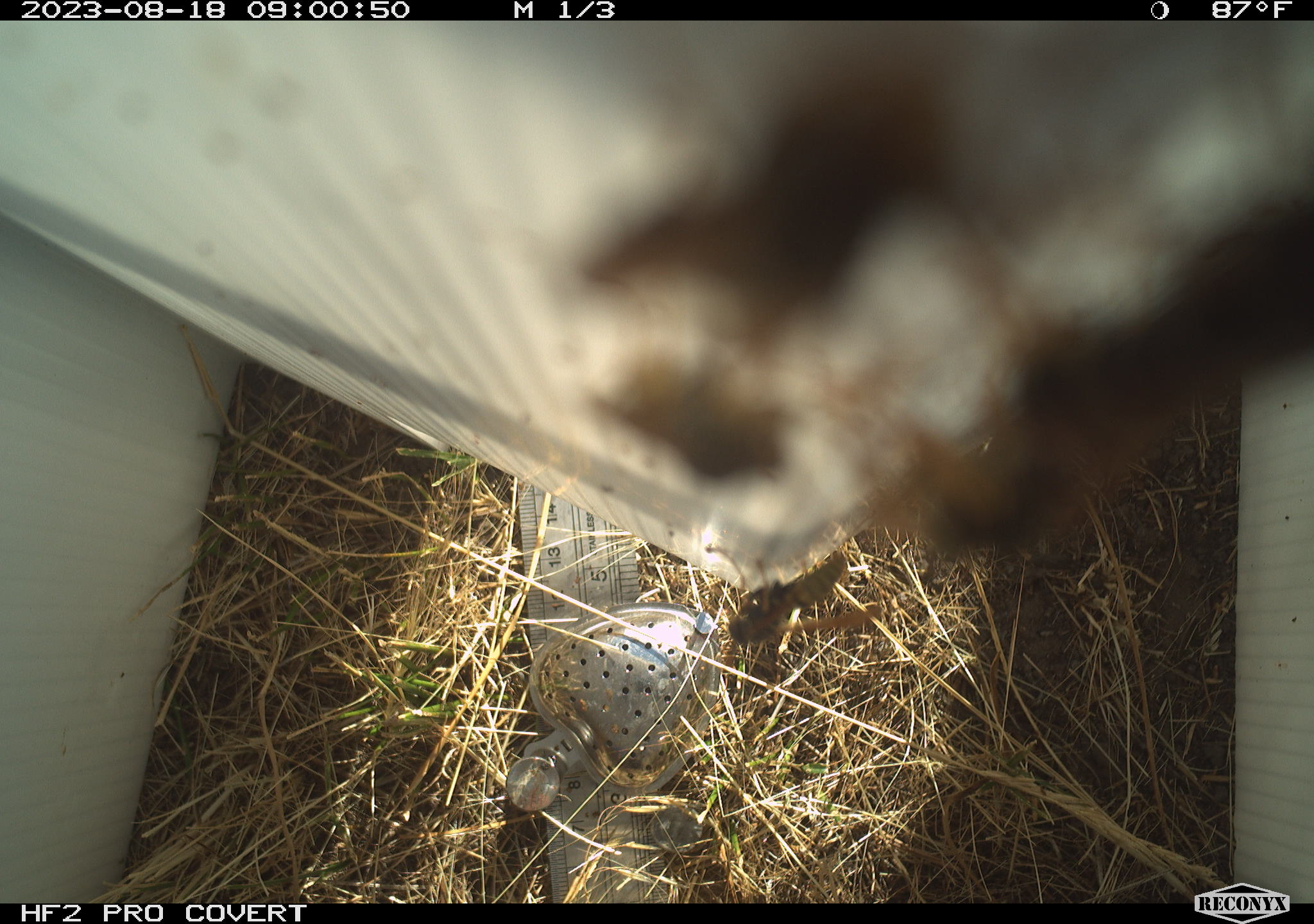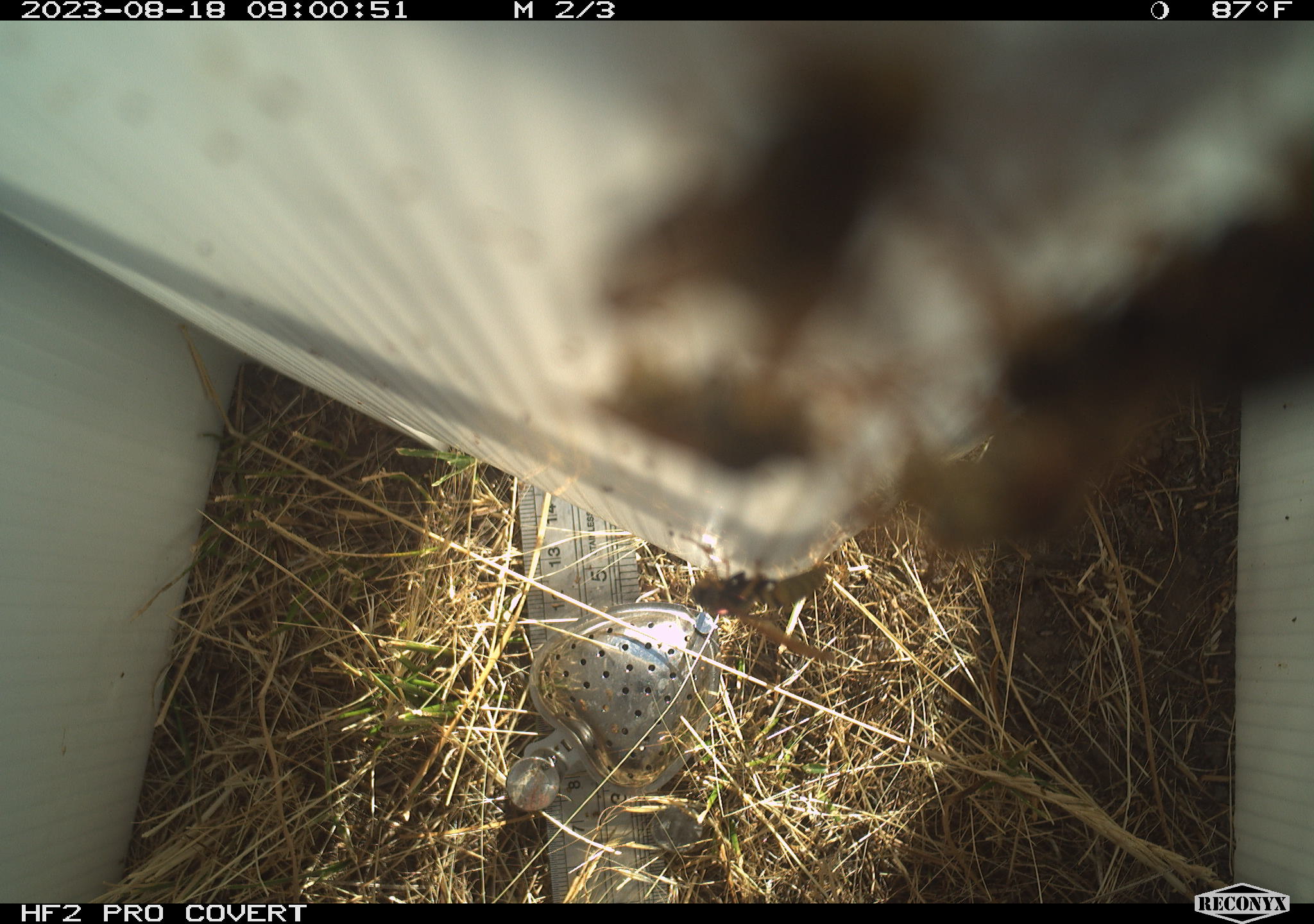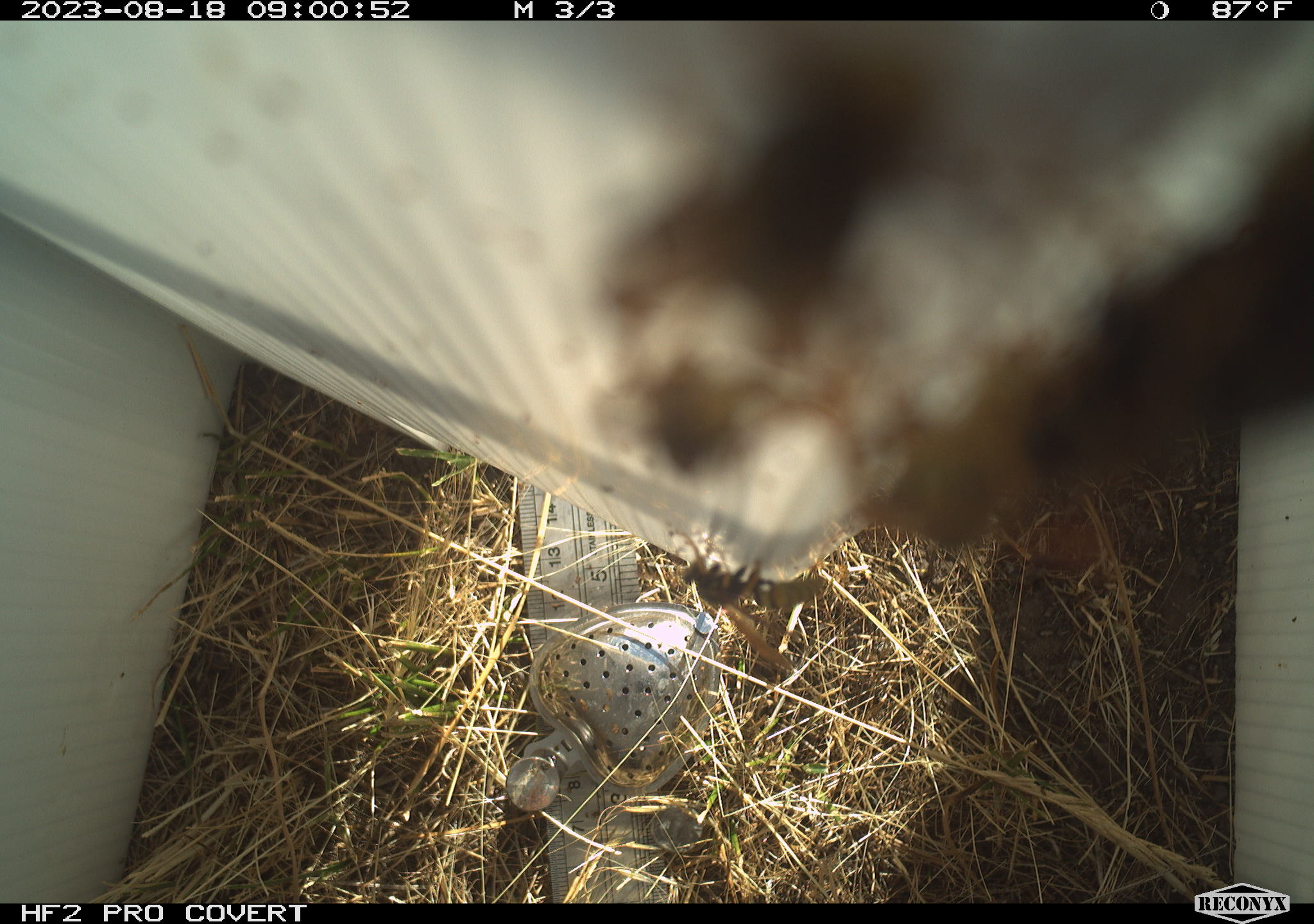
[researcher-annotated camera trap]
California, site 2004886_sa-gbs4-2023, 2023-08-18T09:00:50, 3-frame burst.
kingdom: Animalia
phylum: Arthropoda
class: Insecta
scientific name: Insecta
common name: insect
Insect (Insecta).